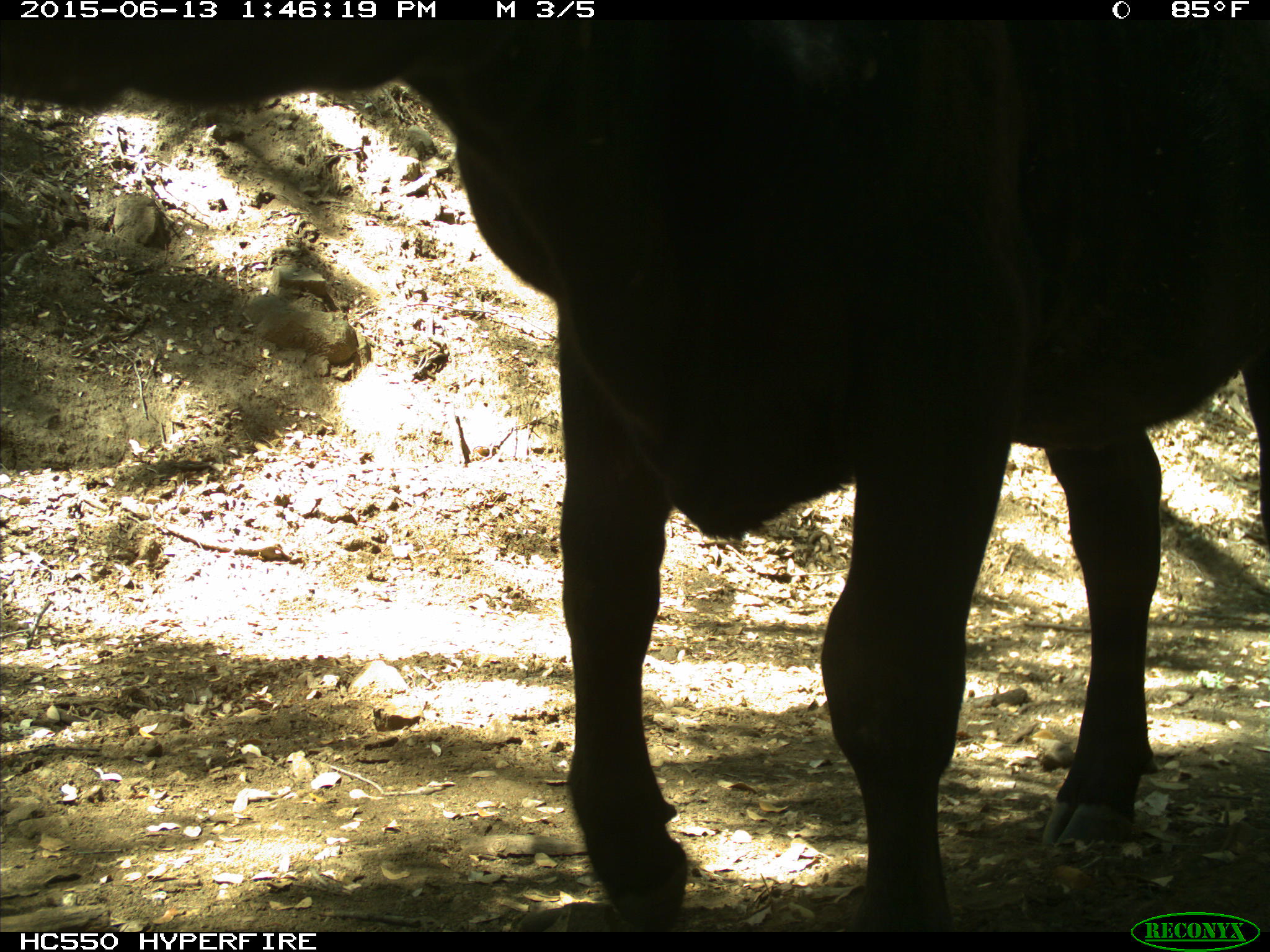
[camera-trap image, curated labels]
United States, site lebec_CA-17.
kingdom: Animalia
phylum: Chordata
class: Mammalia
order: Artiodactyla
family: Bovidae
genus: Bos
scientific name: Bos taurus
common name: domestic cow